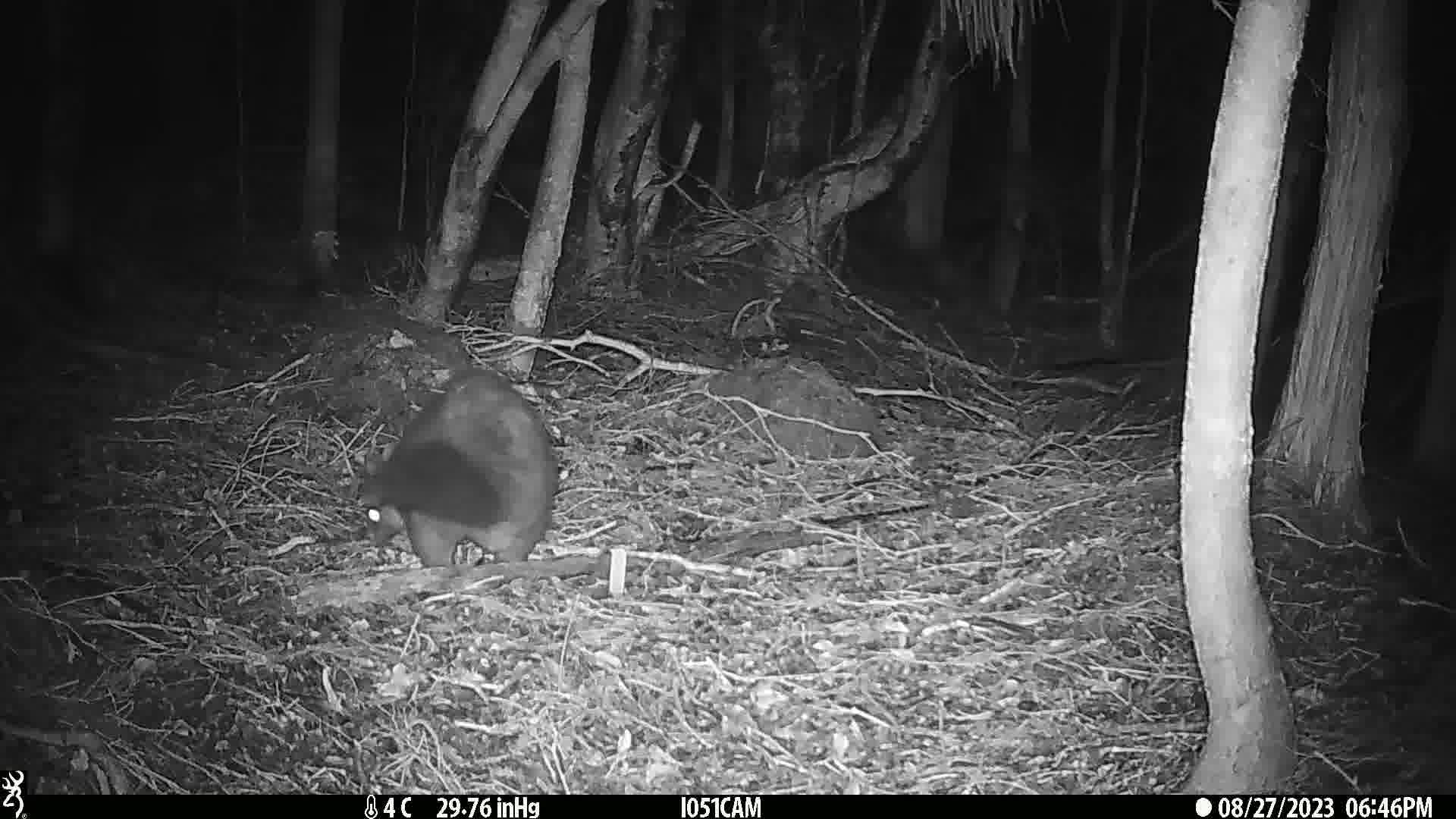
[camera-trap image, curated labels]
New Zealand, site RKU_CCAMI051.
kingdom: Animalia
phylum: Chordata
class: Mammalia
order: Diprotodontia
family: Phalangeridae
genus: Trichosurus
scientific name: Trichosurus vulpecula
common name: common brushtail possum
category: possum